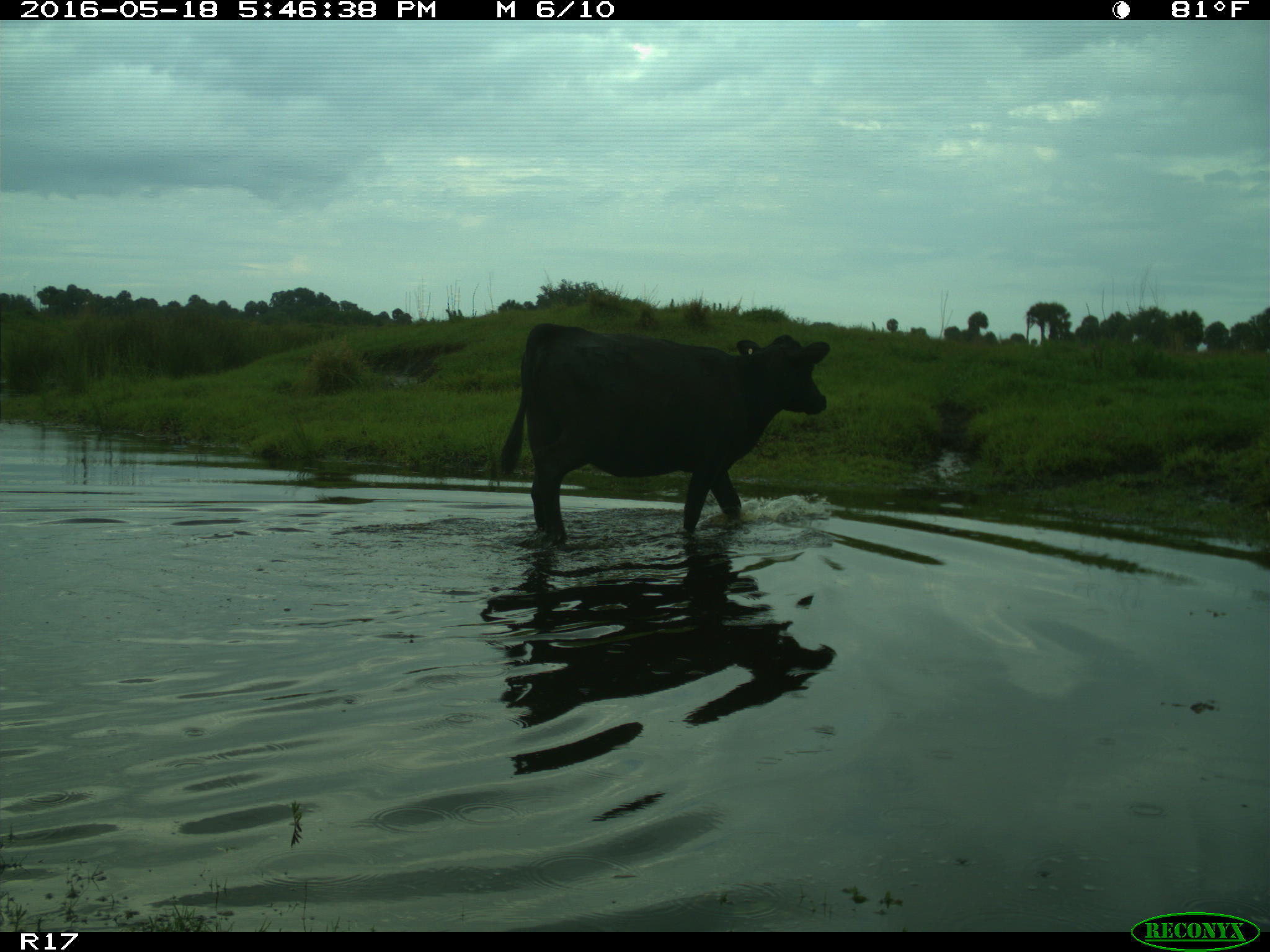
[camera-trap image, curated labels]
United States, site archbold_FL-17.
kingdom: Animalia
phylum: Chordata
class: Mammalia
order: Artiodactyla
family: Bovidae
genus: Bos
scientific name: Bos taurus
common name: domestic cow